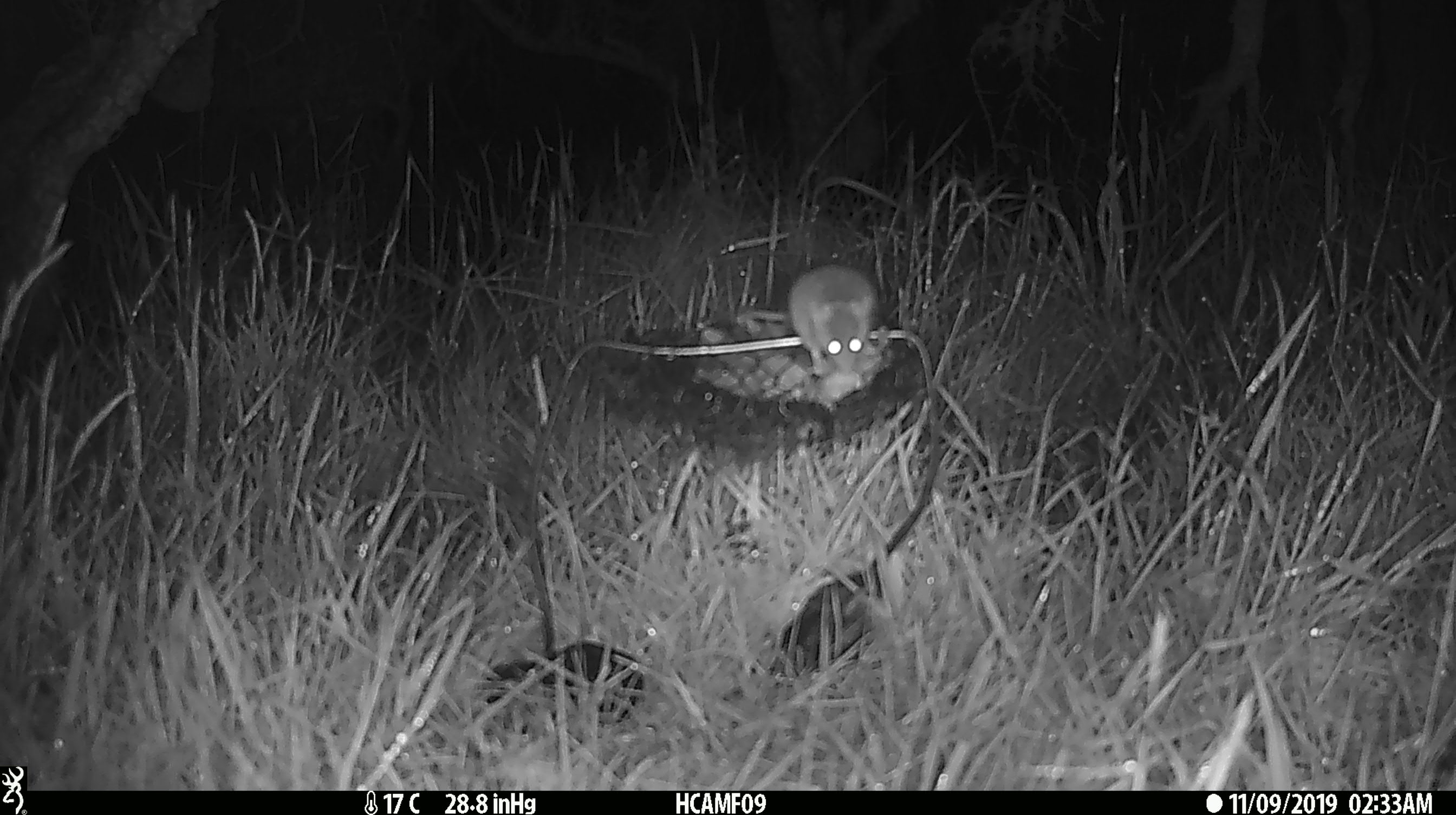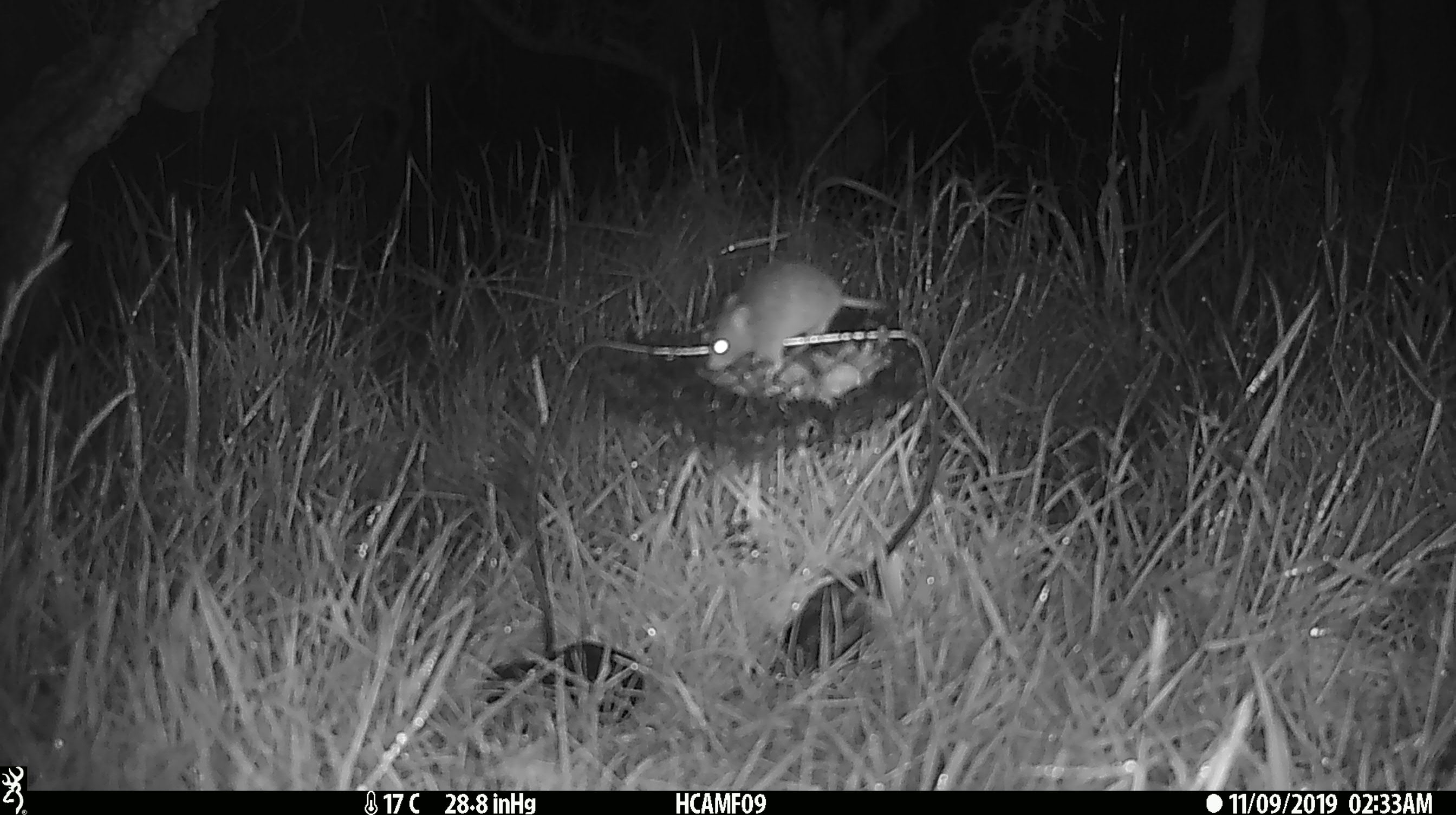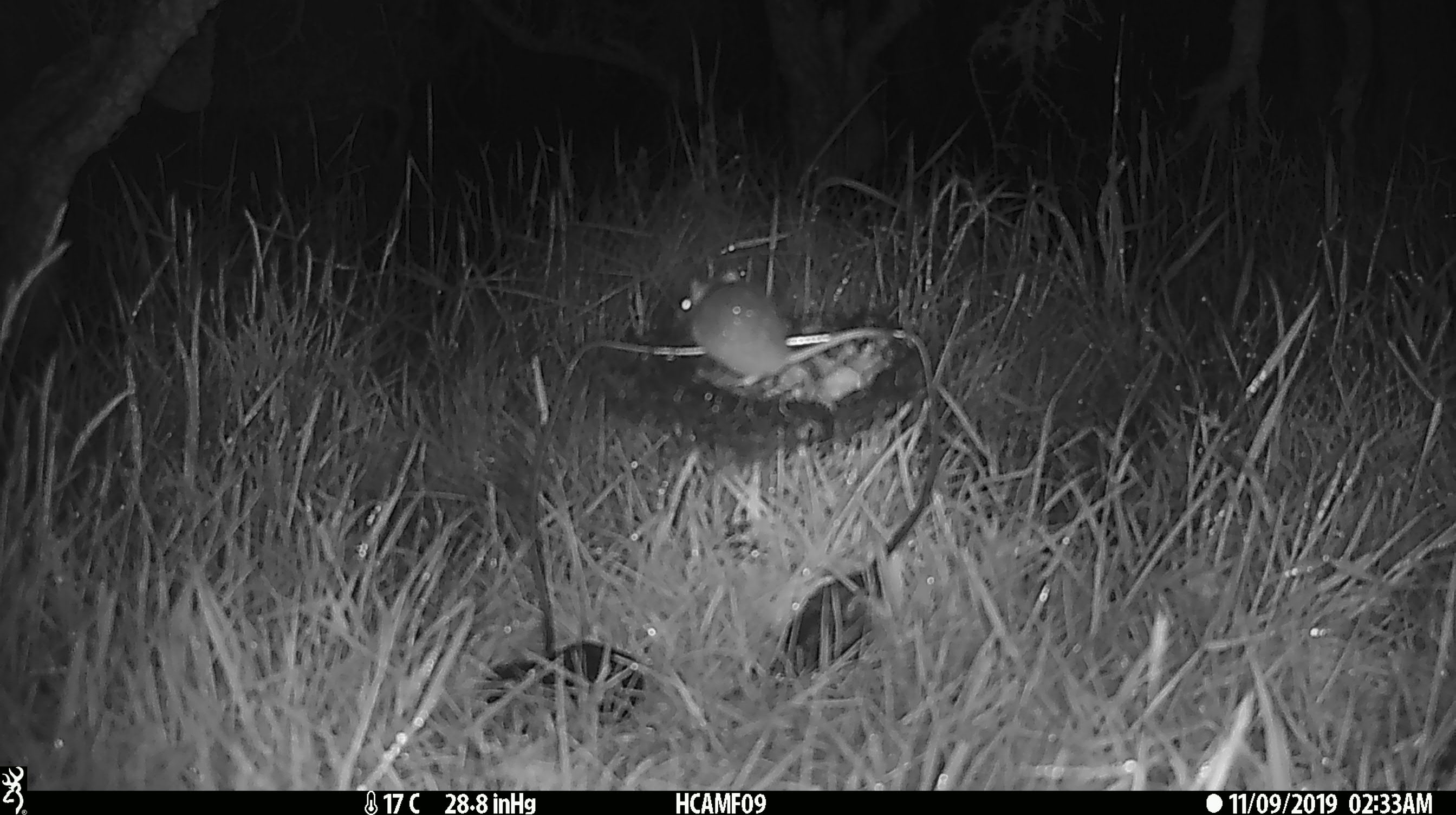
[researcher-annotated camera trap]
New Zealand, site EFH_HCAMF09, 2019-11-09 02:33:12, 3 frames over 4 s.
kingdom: Animalia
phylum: Chordata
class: Mammalia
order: Rodentia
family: Muridae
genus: Mus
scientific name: Mus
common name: mouse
Mouse (Mus).